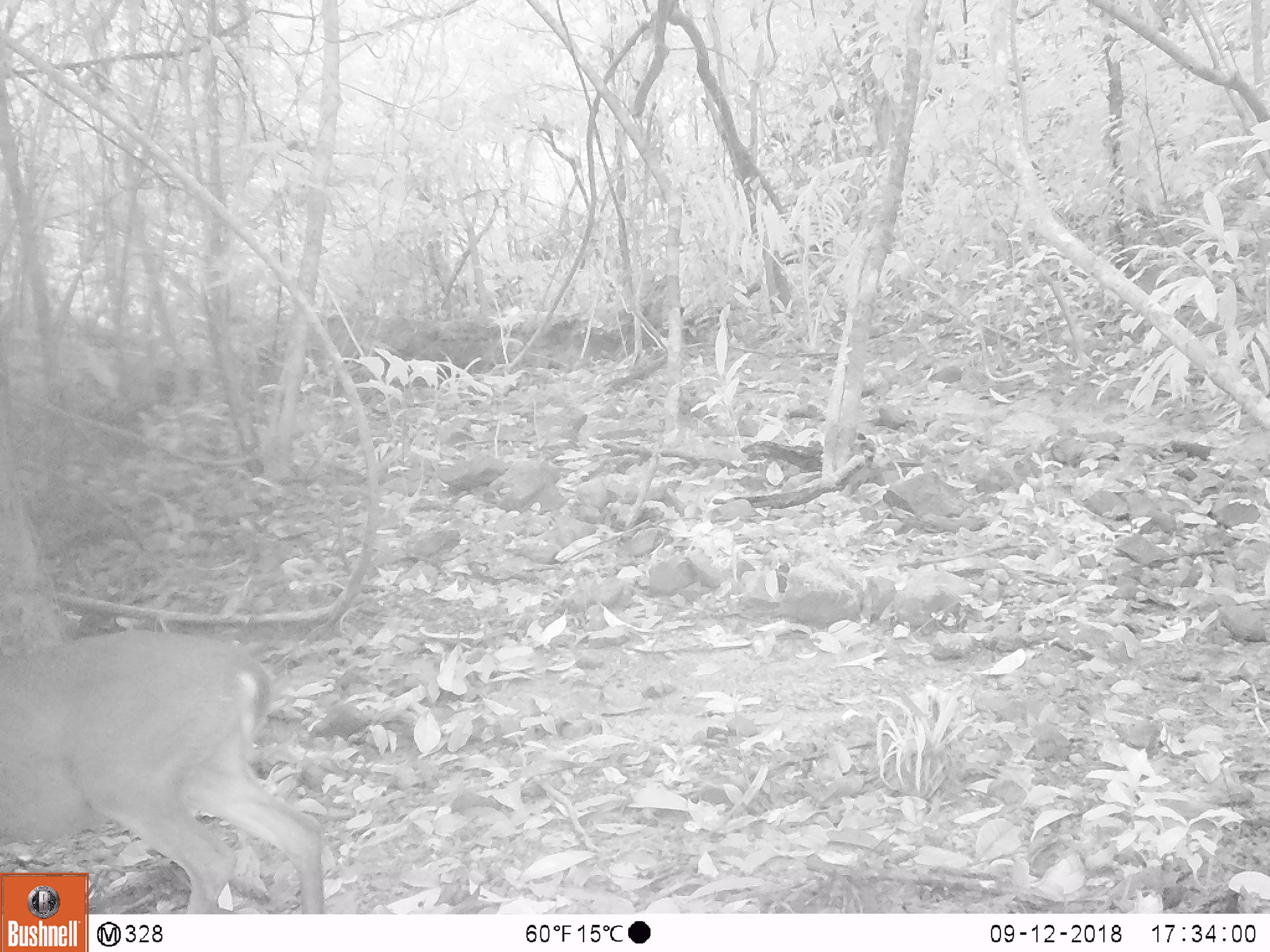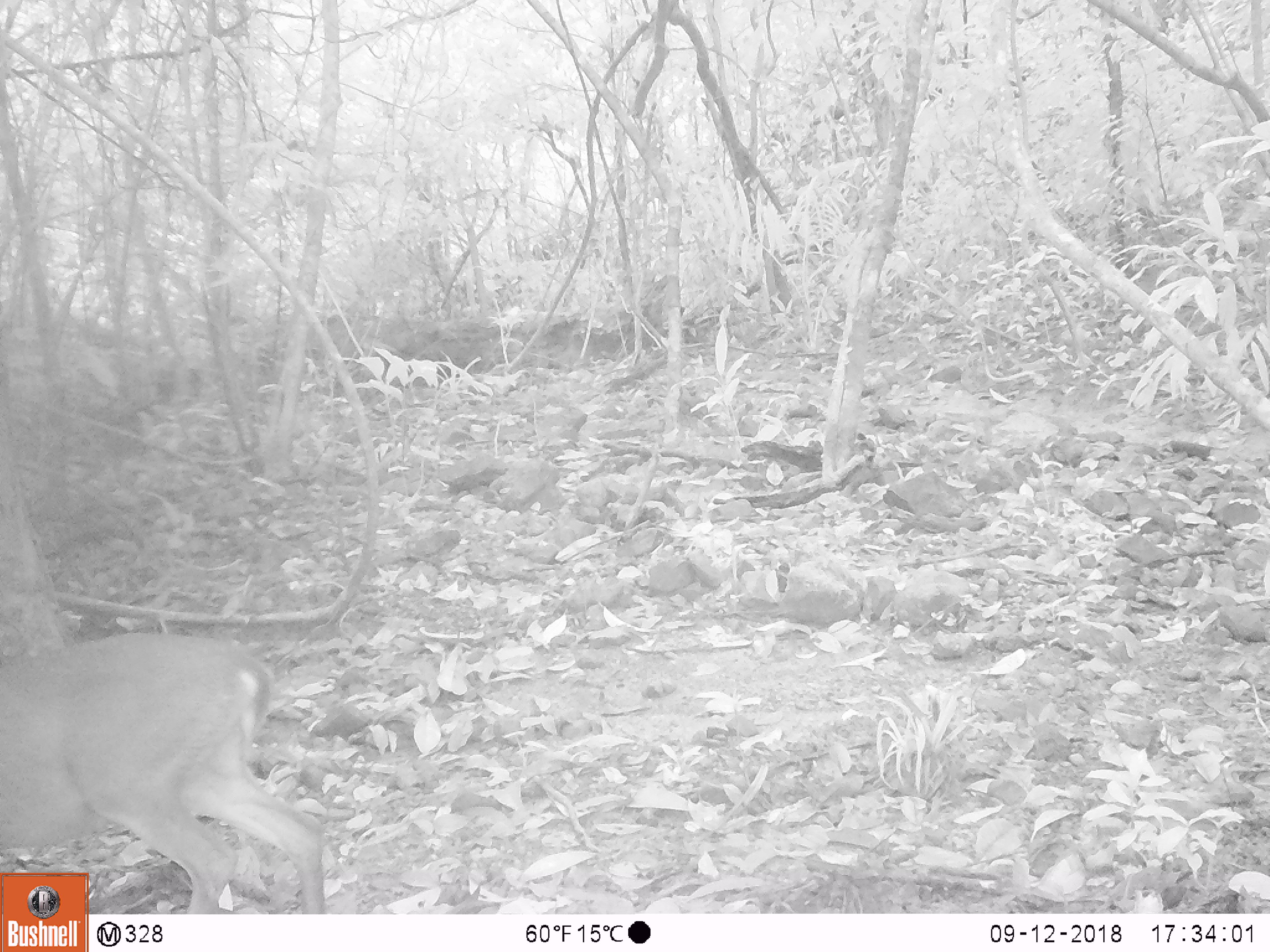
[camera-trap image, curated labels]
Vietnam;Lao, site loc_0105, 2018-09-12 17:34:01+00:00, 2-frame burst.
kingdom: Animalia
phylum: Chordata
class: Mammalia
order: Artiodactyla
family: Cervidae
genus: Muntiacus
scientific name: Muntiacus vuquangensis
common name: large-antlered muntjac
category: large antlered muntjac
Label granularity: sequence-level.